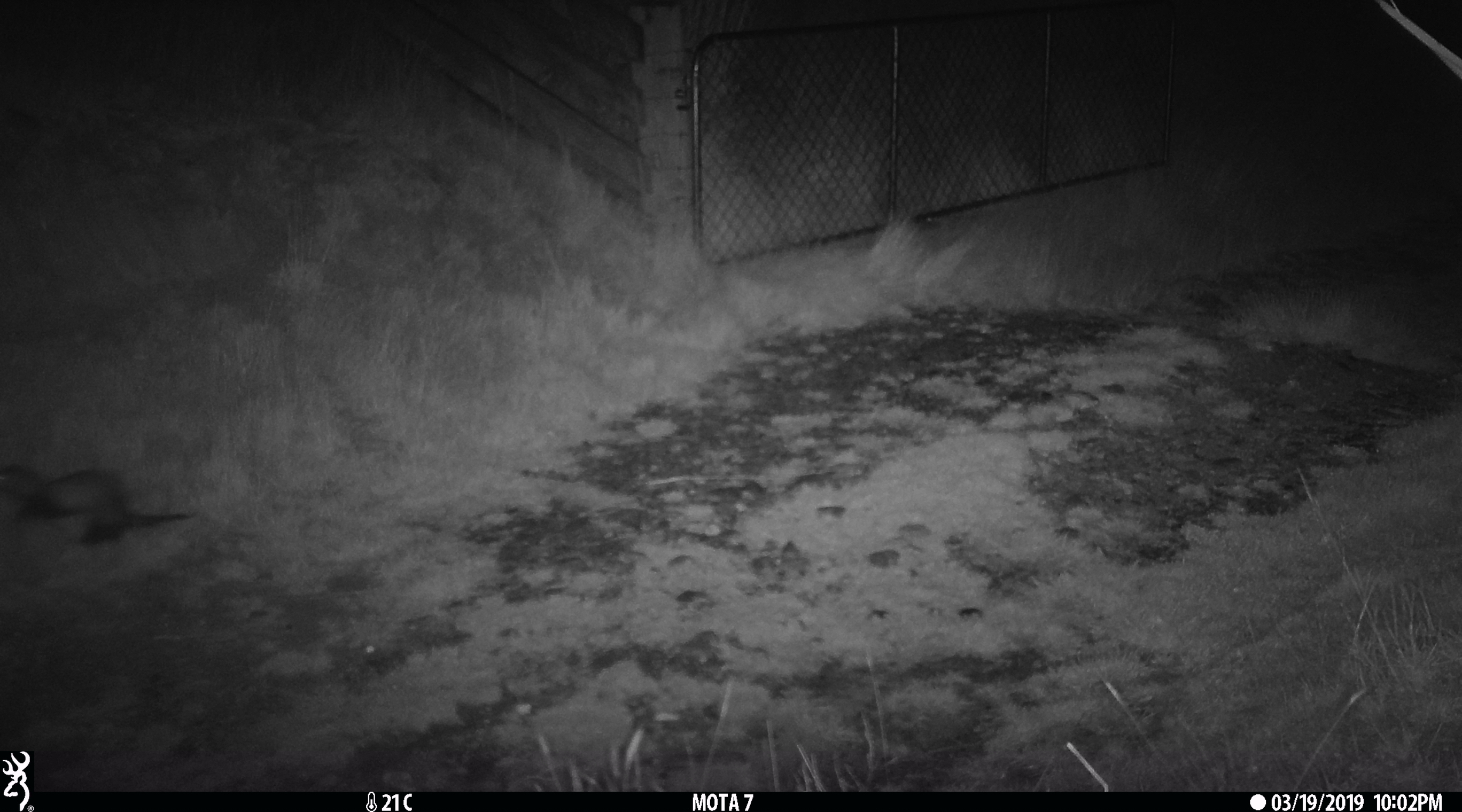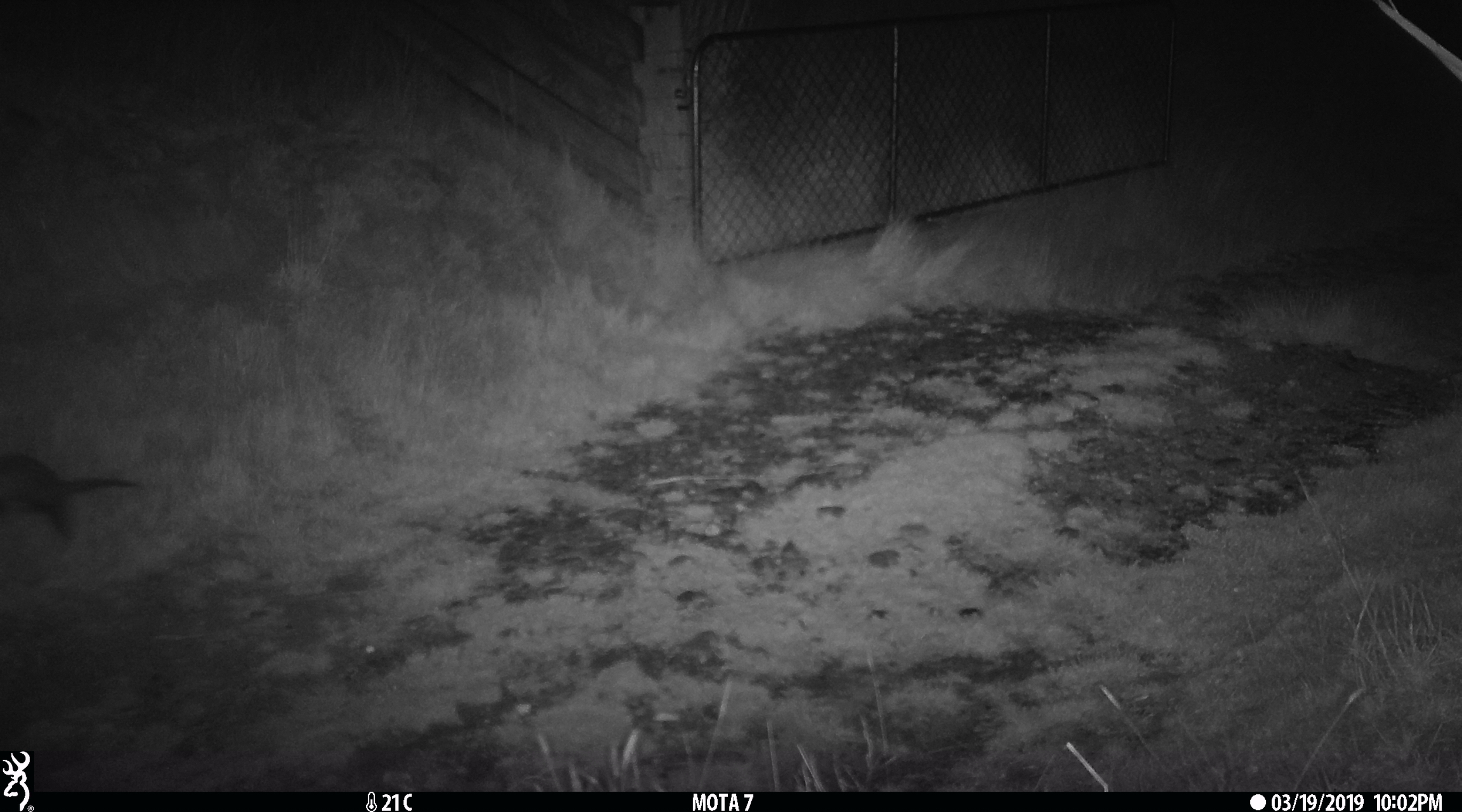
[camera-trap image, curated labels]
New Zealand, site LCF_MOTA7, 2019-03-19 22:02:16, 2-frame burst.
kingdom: Animalia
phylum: Chordata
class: Mammalia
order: Carnivora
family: Mustelidae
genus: Mustela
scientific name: Mustela furo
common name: ferret